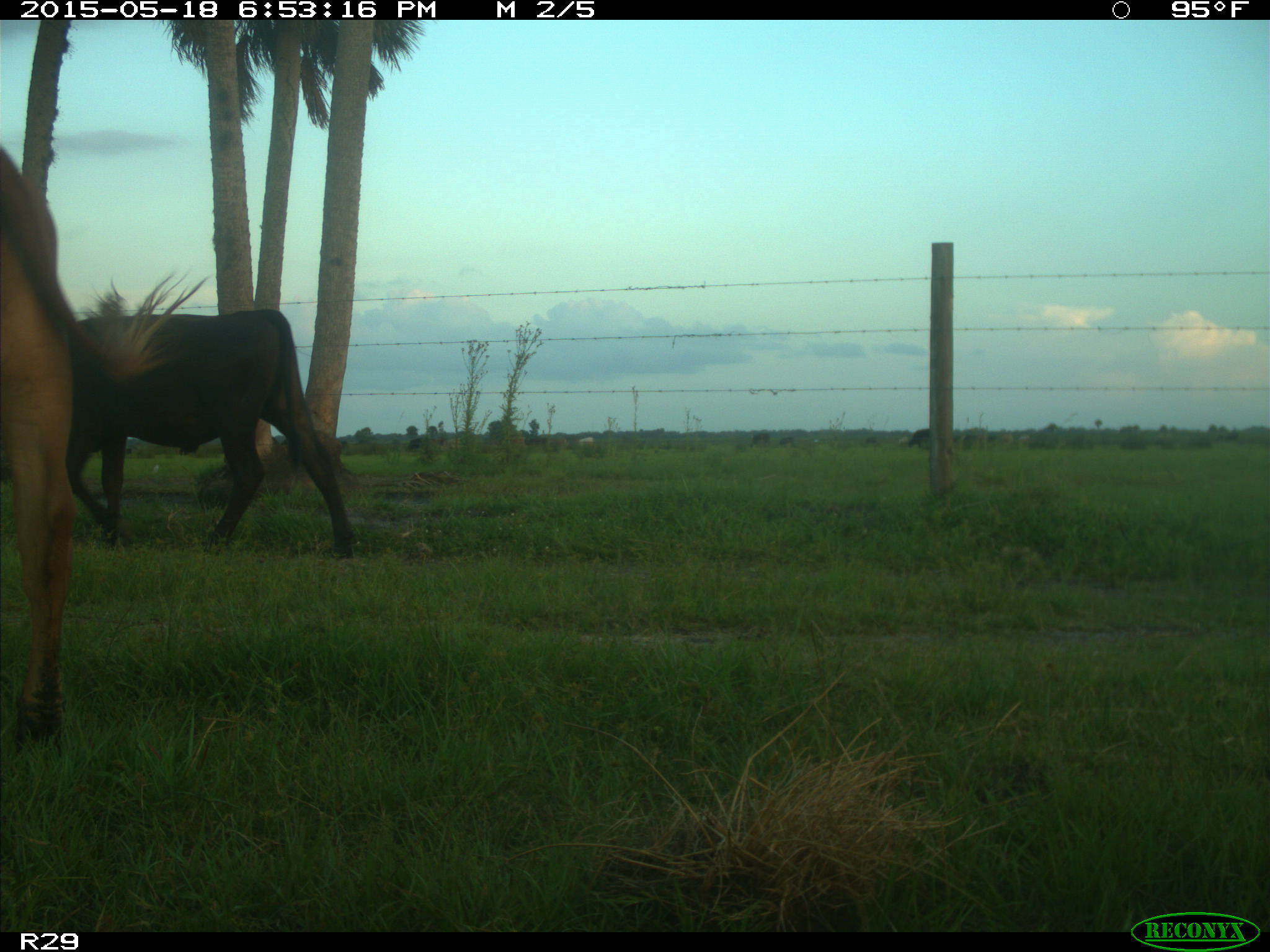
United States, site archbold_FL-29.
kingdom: Animalia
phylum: Chordata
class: Mammalia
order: Artiodactyla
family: Bovidae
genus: Bos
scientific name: Bos taurus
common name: domestic cow